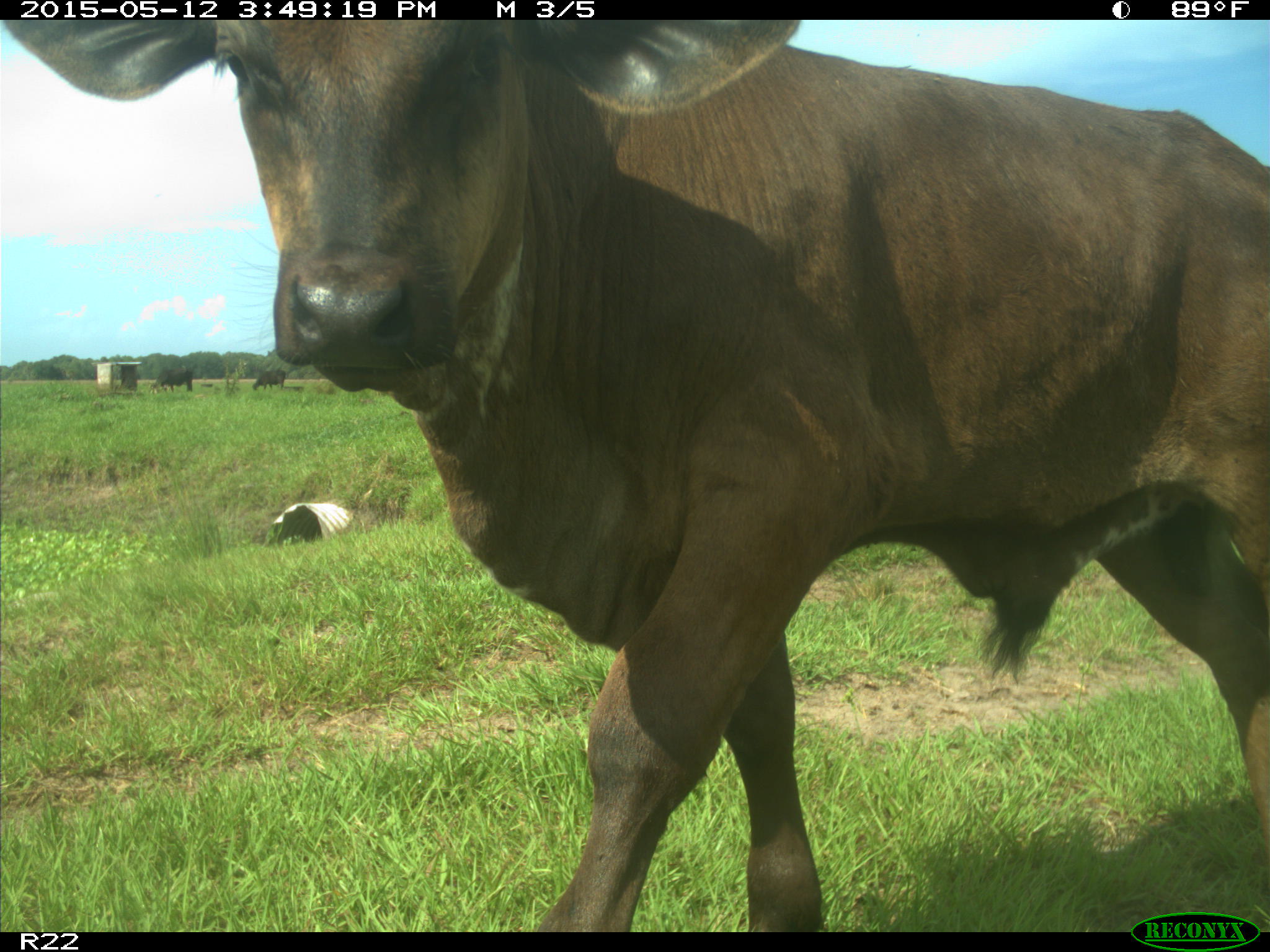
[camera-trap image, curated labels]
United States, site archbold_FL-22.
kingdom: Animalia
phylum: Chordata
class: Mammalia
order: Artiodactyla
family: Bovidae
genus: Bos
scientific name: Bos taurus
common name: domestic cow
Bos taurus (domestic cow).